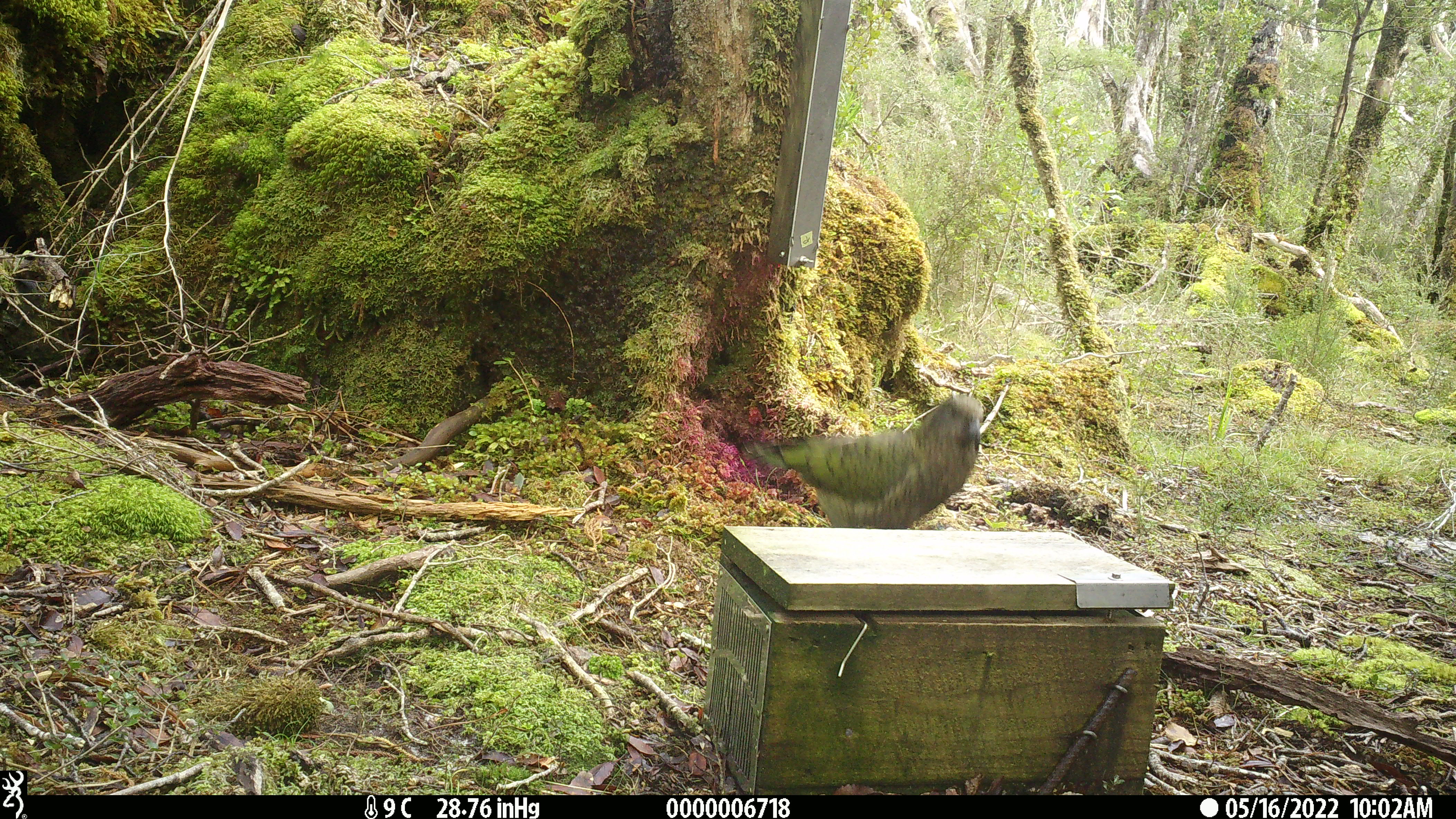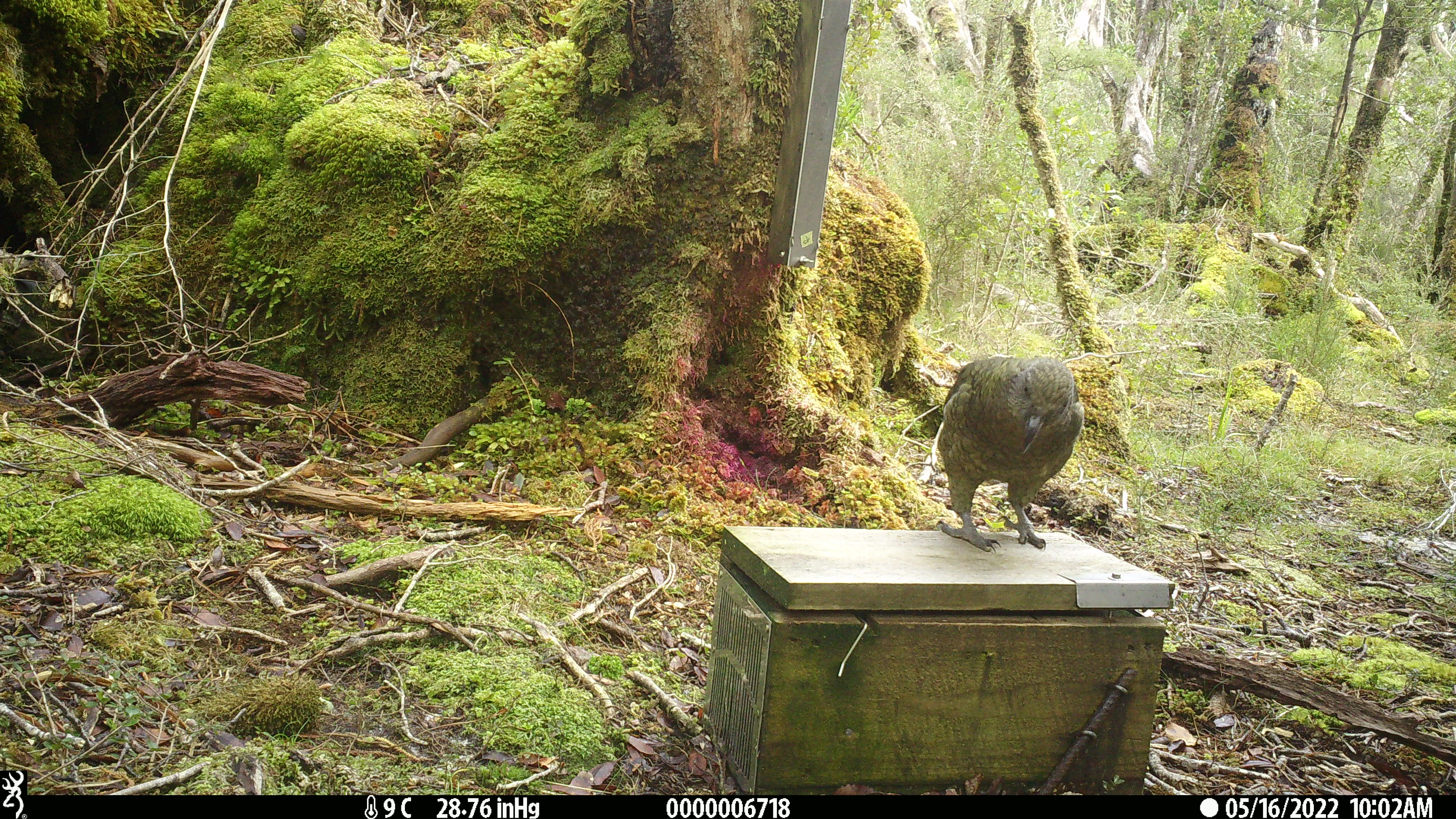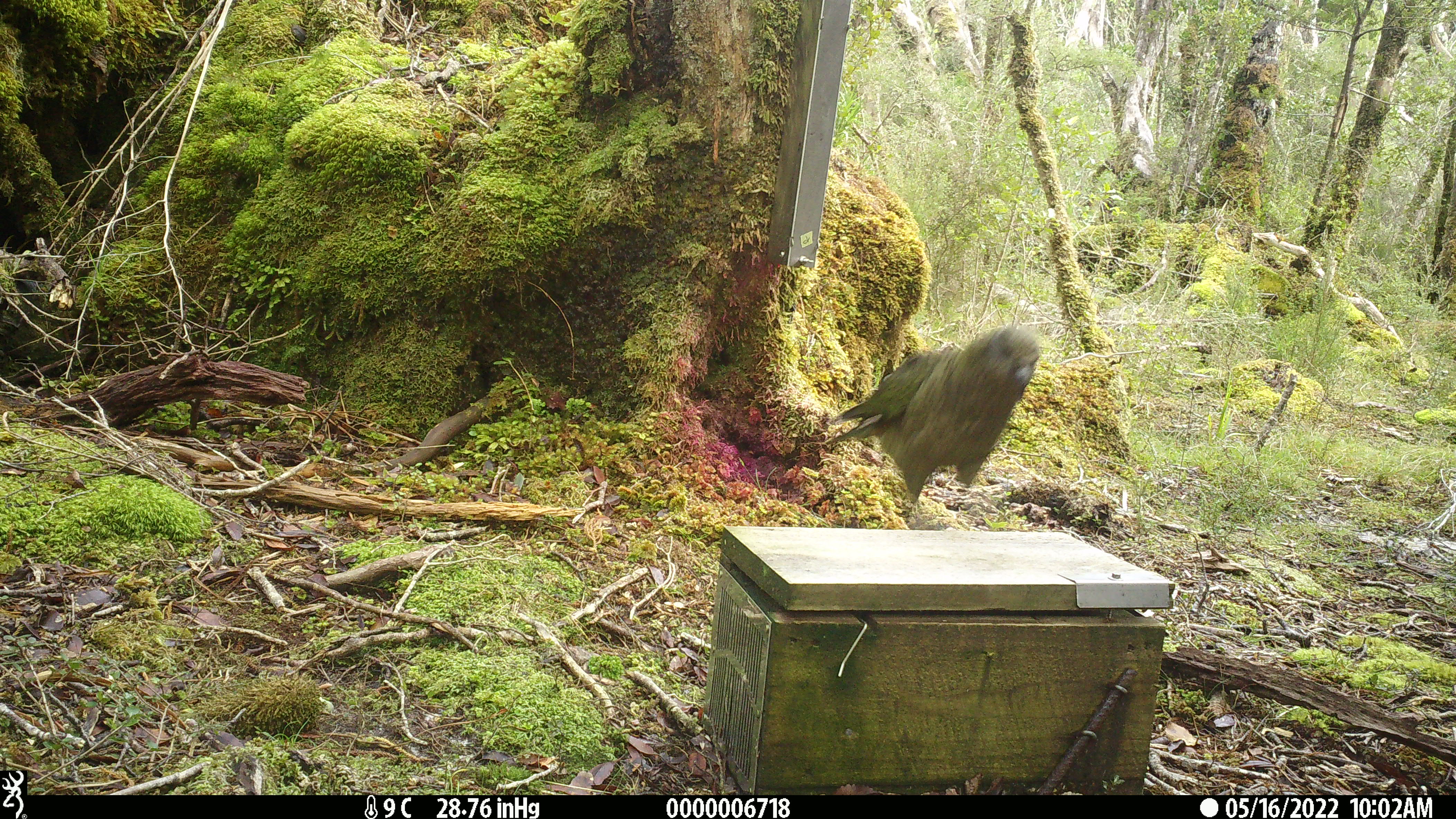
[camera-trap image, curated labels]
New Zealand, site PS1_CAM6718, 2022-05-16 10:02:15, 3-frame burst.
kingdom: Animalia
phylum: Chordata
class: Aves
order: Psittaciformes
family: Strigopidae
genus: Nestor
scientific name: Nestor notabilis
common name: kea